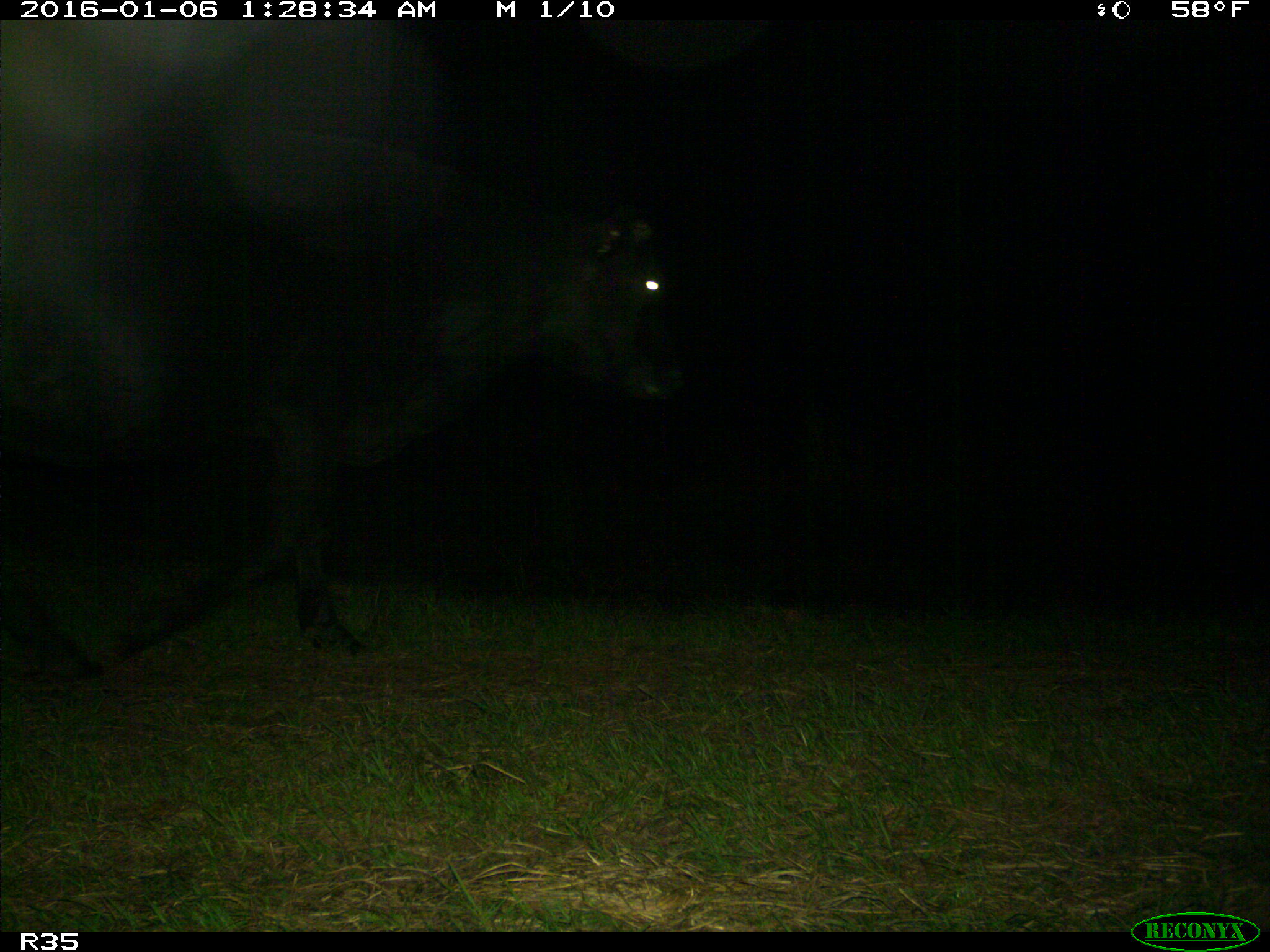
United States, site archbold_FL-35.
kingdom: Animalia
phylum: Chordata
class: Mammalia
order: Artiodactyla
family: Bovidae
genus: Bos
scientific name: Bos taurus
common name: domestic cow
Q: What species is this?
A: Bos taurus (domestic cow).